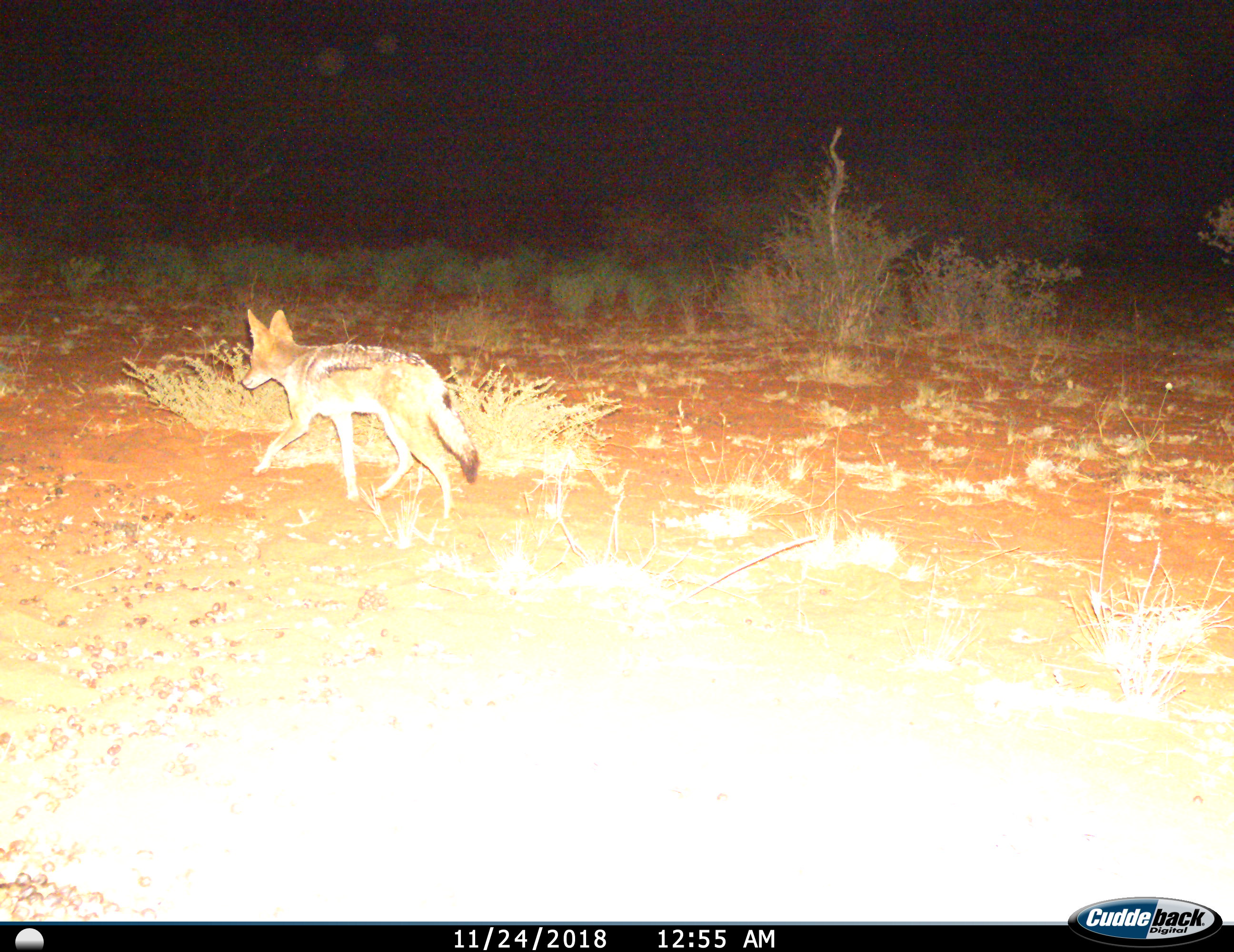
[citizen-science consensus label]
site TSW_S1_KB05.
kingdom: Animalia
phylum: Chordata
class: Mammalia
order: Carnivora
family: Canidae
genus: Lupulella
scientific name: Lupulella mesomelas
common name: black-backed jackal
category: jackalblackbacked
Jackalblackbacked (black-backed jackal) (Lupulella mesomelas), count 1. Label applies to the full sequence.